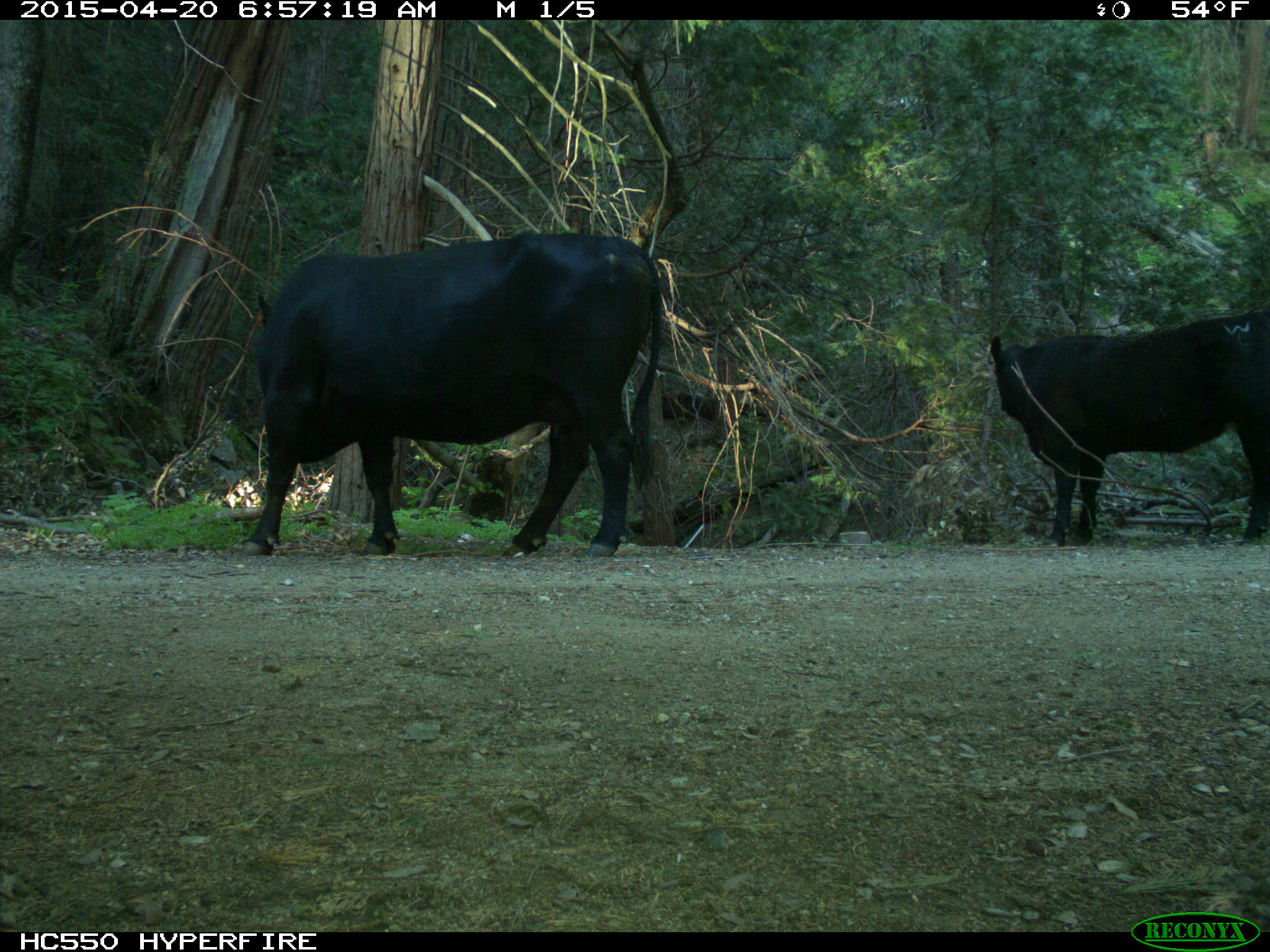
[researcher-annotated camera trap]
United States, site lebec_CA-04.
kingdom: Animalia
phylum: Chordata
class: Mammalia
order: Artiodactyla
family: Bovidae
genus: Bos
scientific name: Bos taurus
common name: domestic cow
Bos taurus (domestic cow).